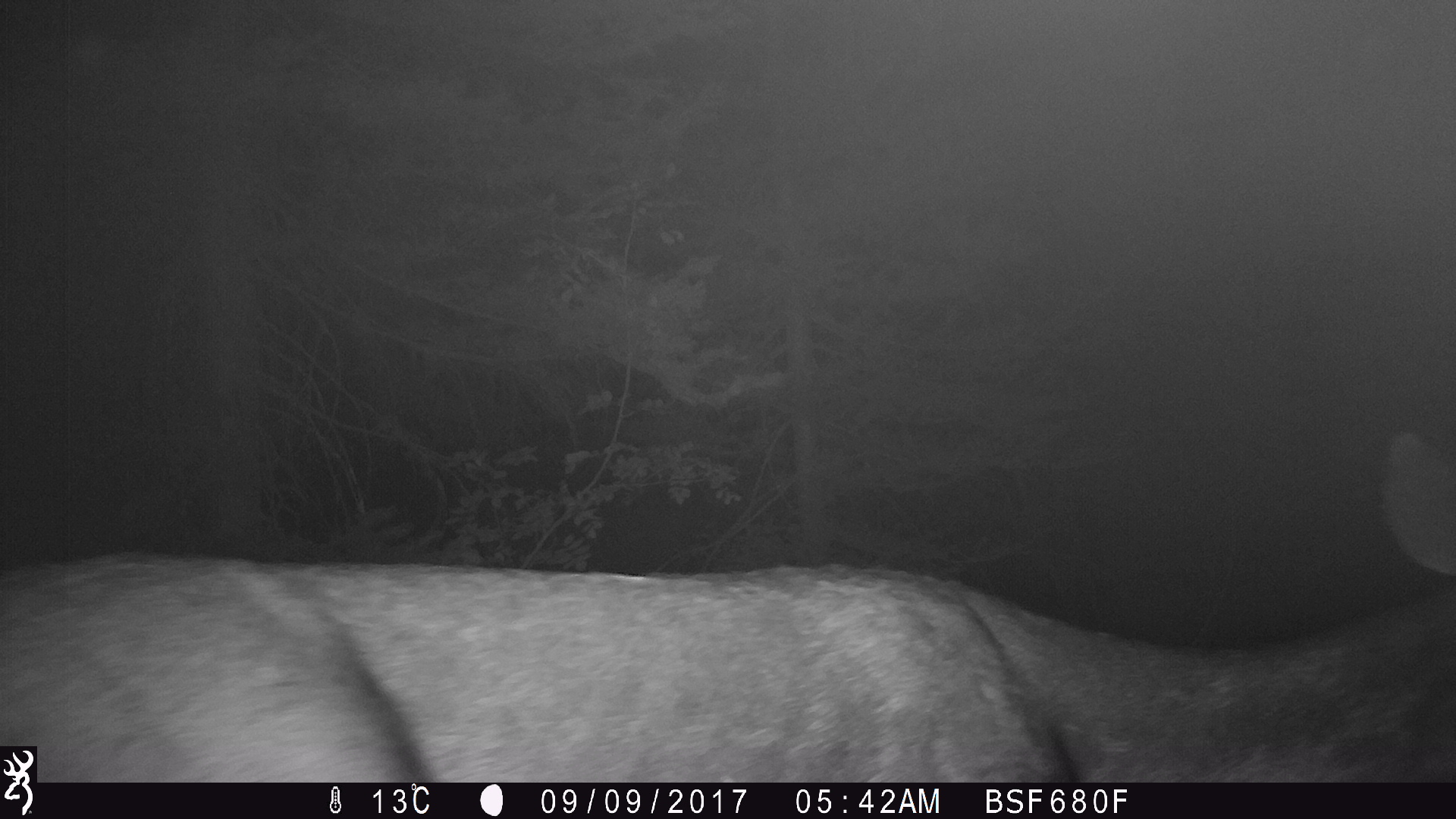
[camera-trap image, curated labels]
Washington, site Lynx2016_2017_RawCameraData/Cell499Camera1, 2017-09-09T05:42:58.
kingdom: Animalia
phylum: Chordata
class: Mammalia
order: Artiodactyla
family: Cervidae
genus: Odocoileus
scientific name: Odocoileus hemionus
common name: mule deer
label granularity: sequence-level